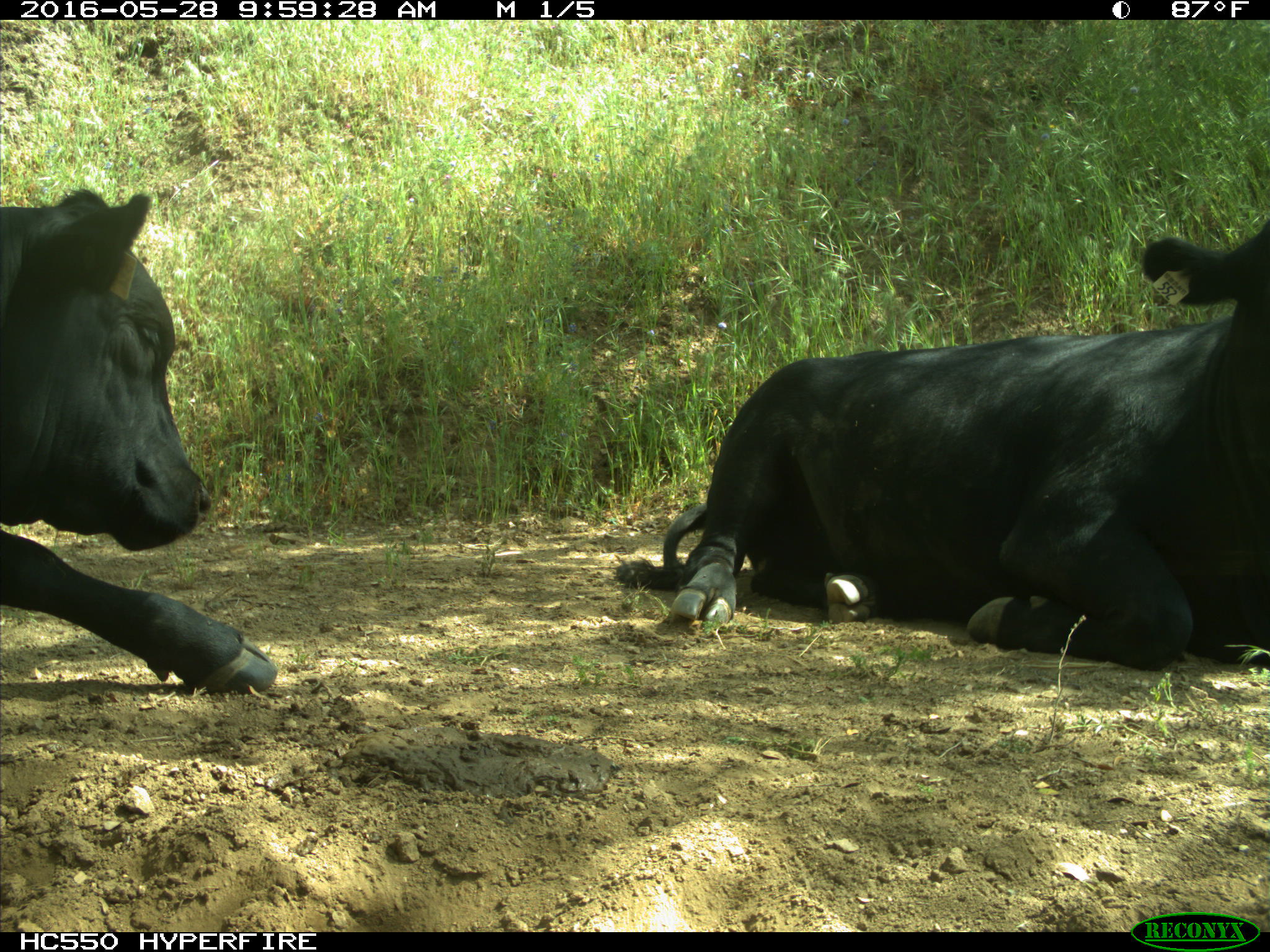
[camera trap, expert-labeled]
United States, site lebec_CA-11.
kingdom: Animalia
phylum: Chordata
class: Mammalia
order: Artiodactyla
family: Bovidae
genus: Bos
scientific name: Bos taurus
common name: domestic cow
Bos taurus (domestic cow).